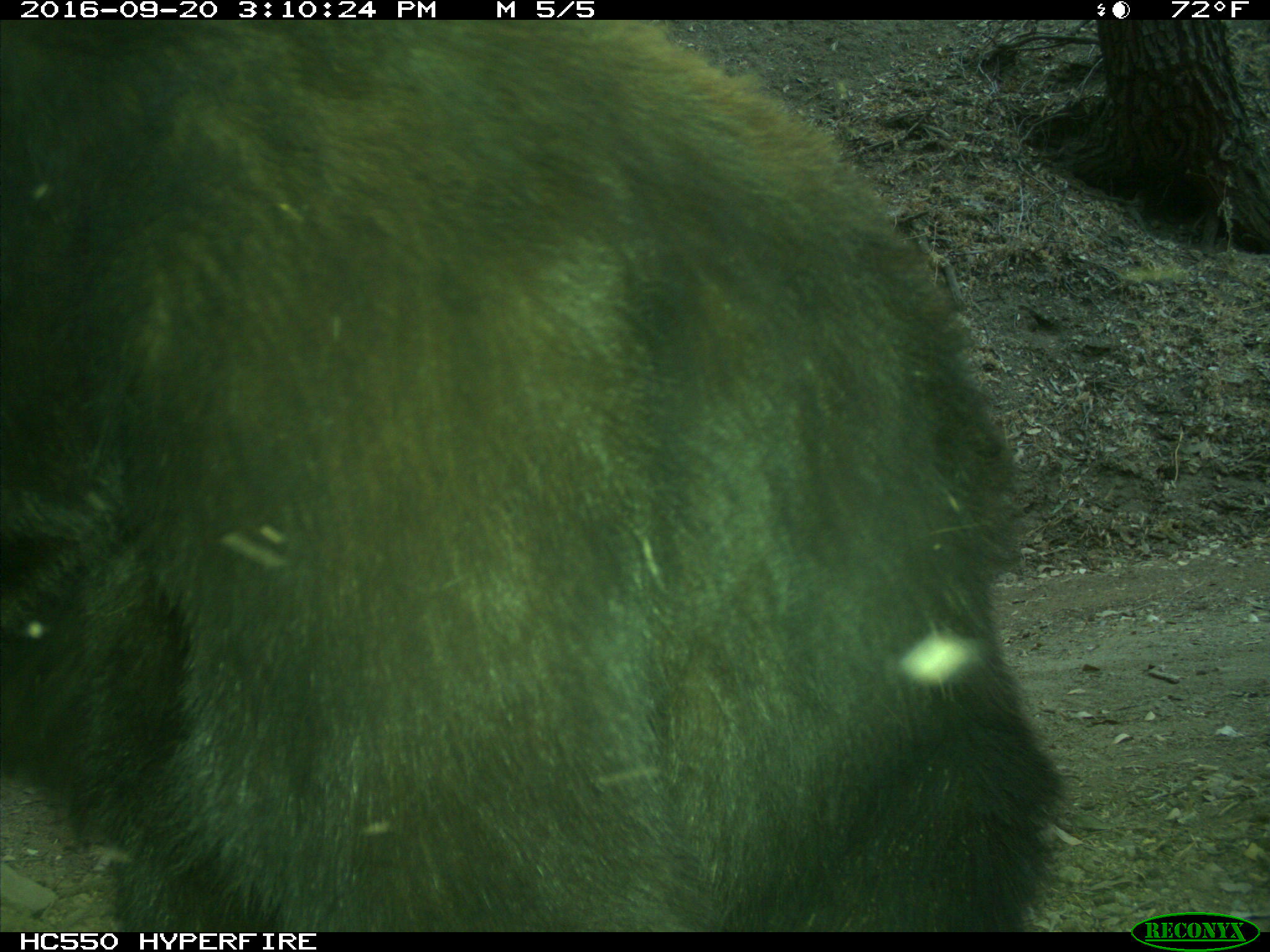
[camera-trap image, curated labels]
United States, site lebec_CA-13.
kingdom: Animalia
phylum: Chordata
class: Mammalia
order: Carnivora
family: Ursidae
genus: Ursus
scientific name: Ursus americanus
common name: american black bear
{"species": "Ursus americanus (american black bear)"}